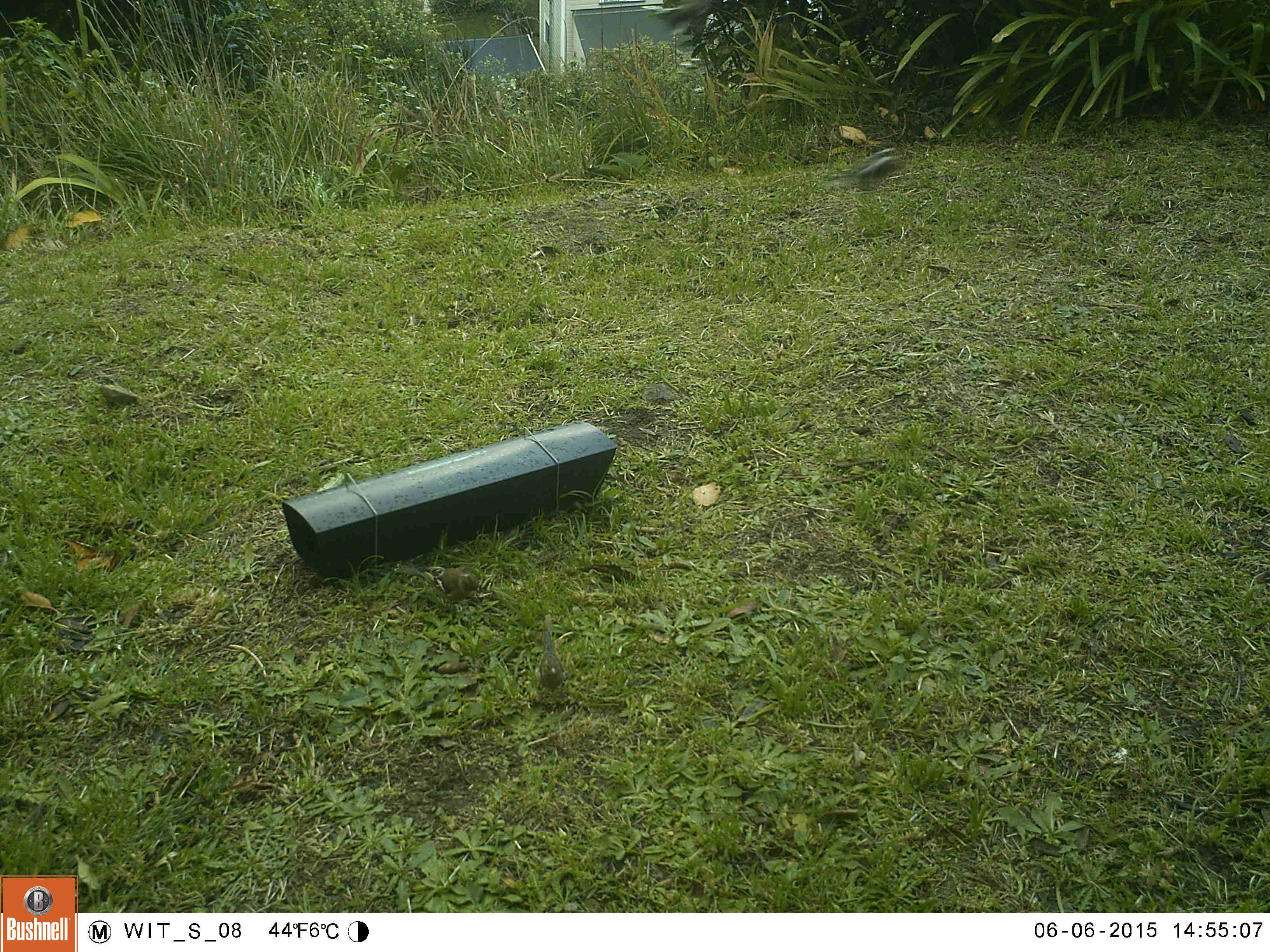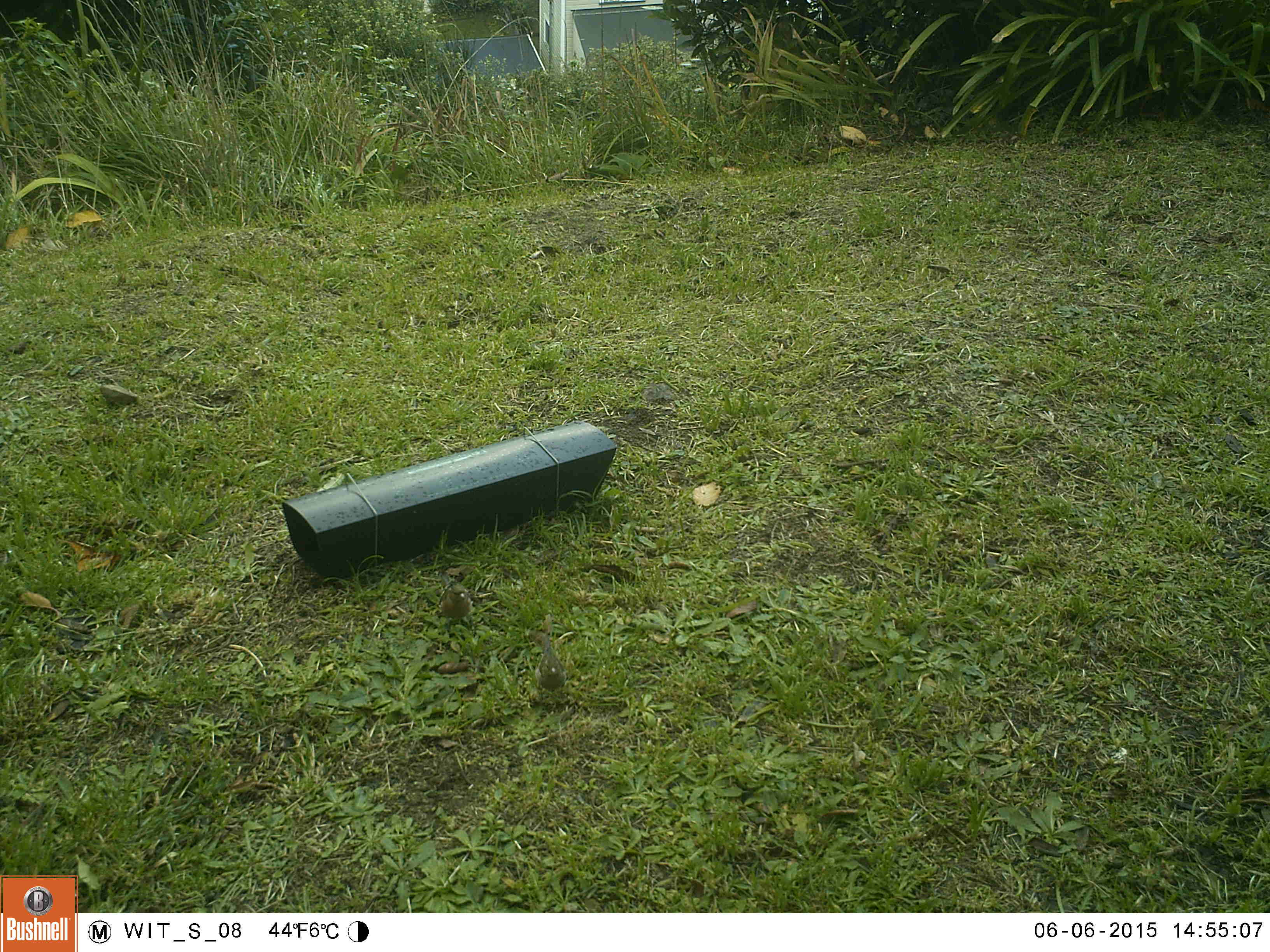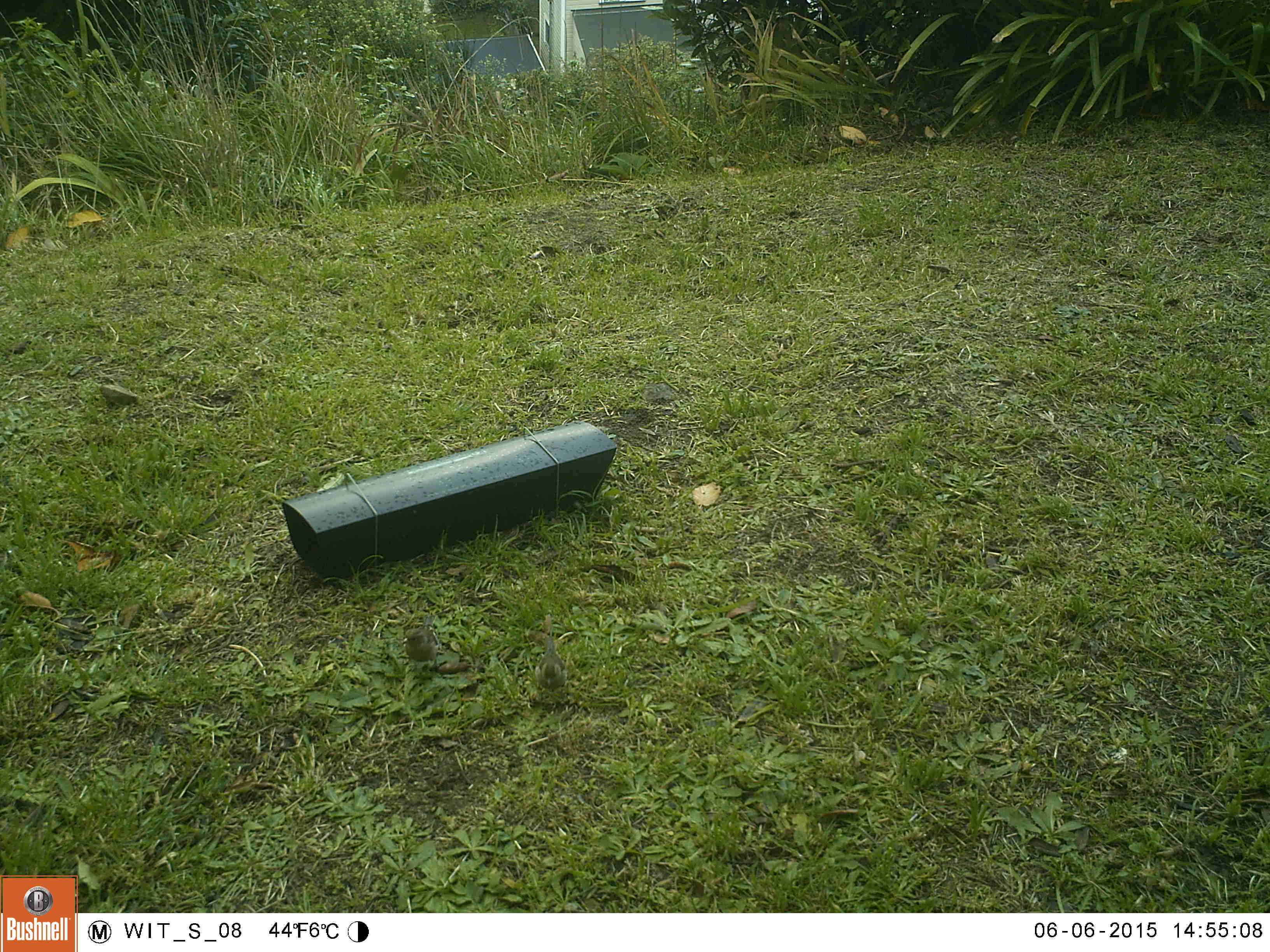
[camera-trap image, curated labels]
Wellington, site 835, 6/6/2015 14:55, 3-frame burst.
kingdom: Animalia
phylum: Chordata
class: Aves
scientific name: Aves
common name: bird